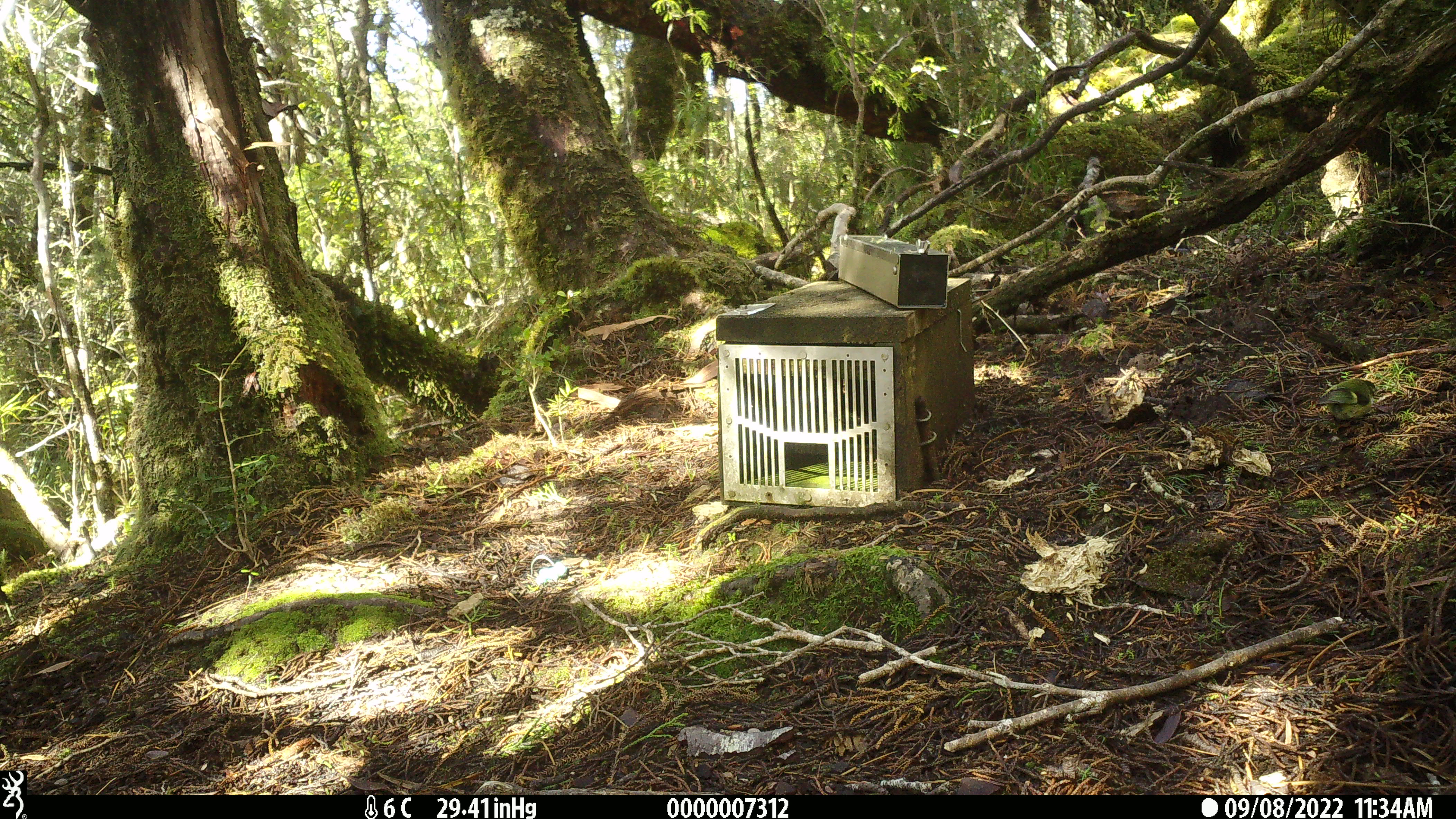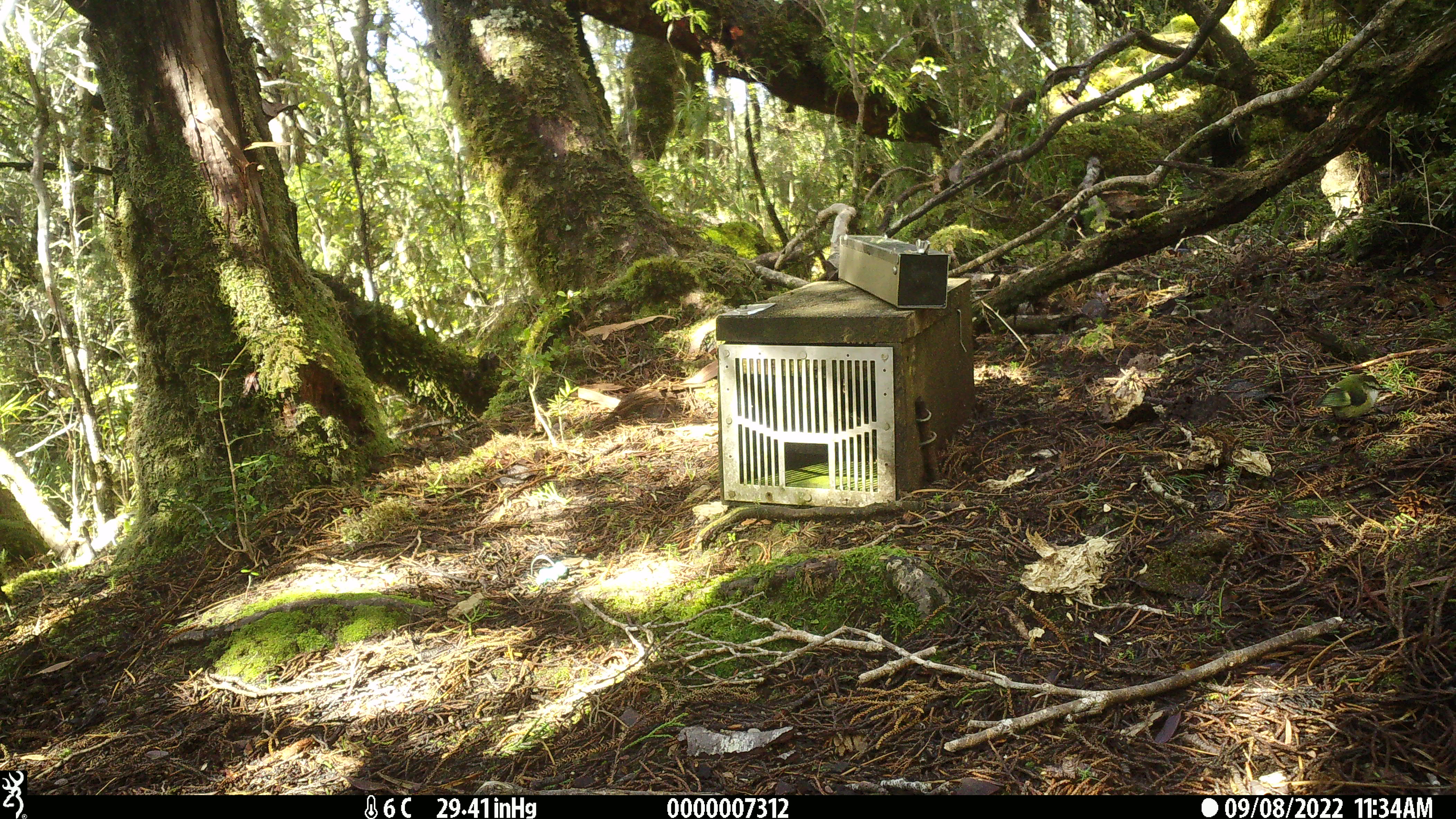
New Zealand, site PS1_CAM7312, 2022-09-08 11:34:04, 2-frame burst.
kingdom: Animalia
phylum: Chordata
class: Aves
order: Passeriformes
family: Acanthisittidae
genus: Acanthisitta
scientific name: Acanthisitta chloris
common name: rifleman